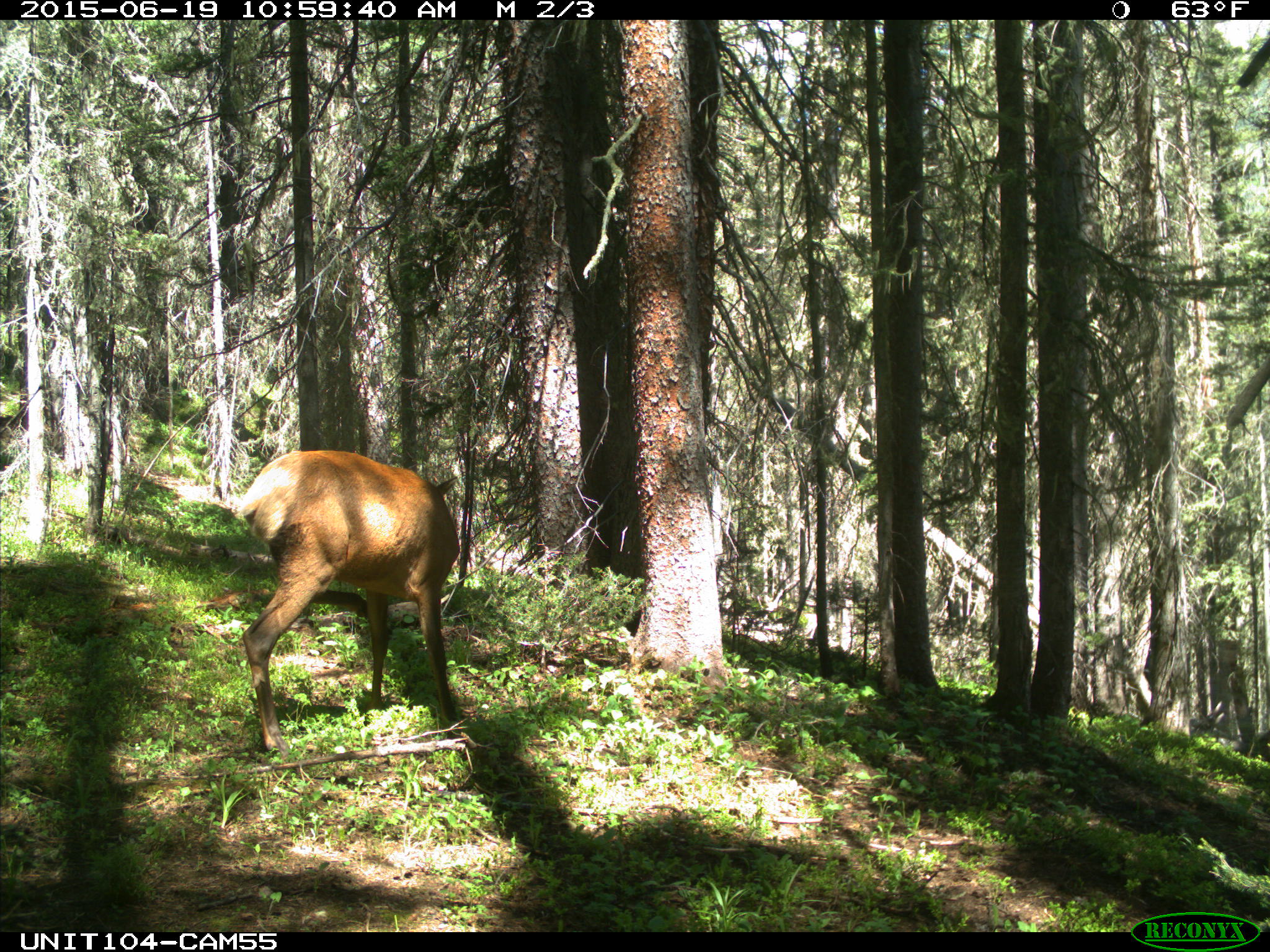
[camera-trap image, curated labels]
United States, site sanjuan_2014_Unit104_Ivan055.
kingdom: Animalia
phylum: Chordata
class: Mammalia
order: Artiodactyla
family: Cervidae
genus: Cervus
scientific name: Cervus elaphus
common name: red deer